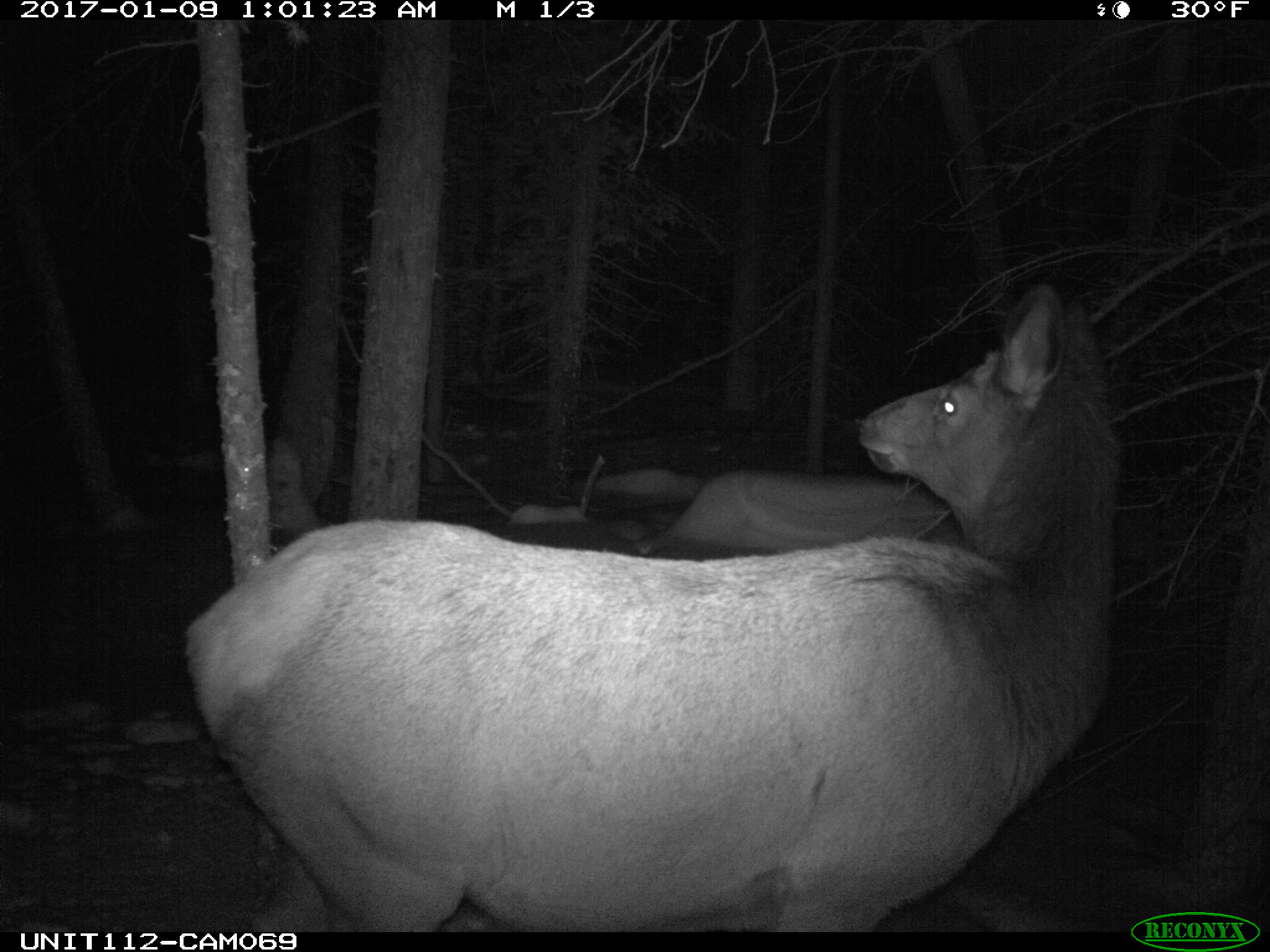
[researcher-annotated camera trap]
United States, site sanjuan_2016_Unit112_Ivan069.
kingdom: Animalia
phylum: Chordata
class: Mammalia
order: Artiodactyla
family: Cervidae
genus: Cervus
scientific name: Cervus elaphus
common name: red deer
Cervus elaphus (red deer).